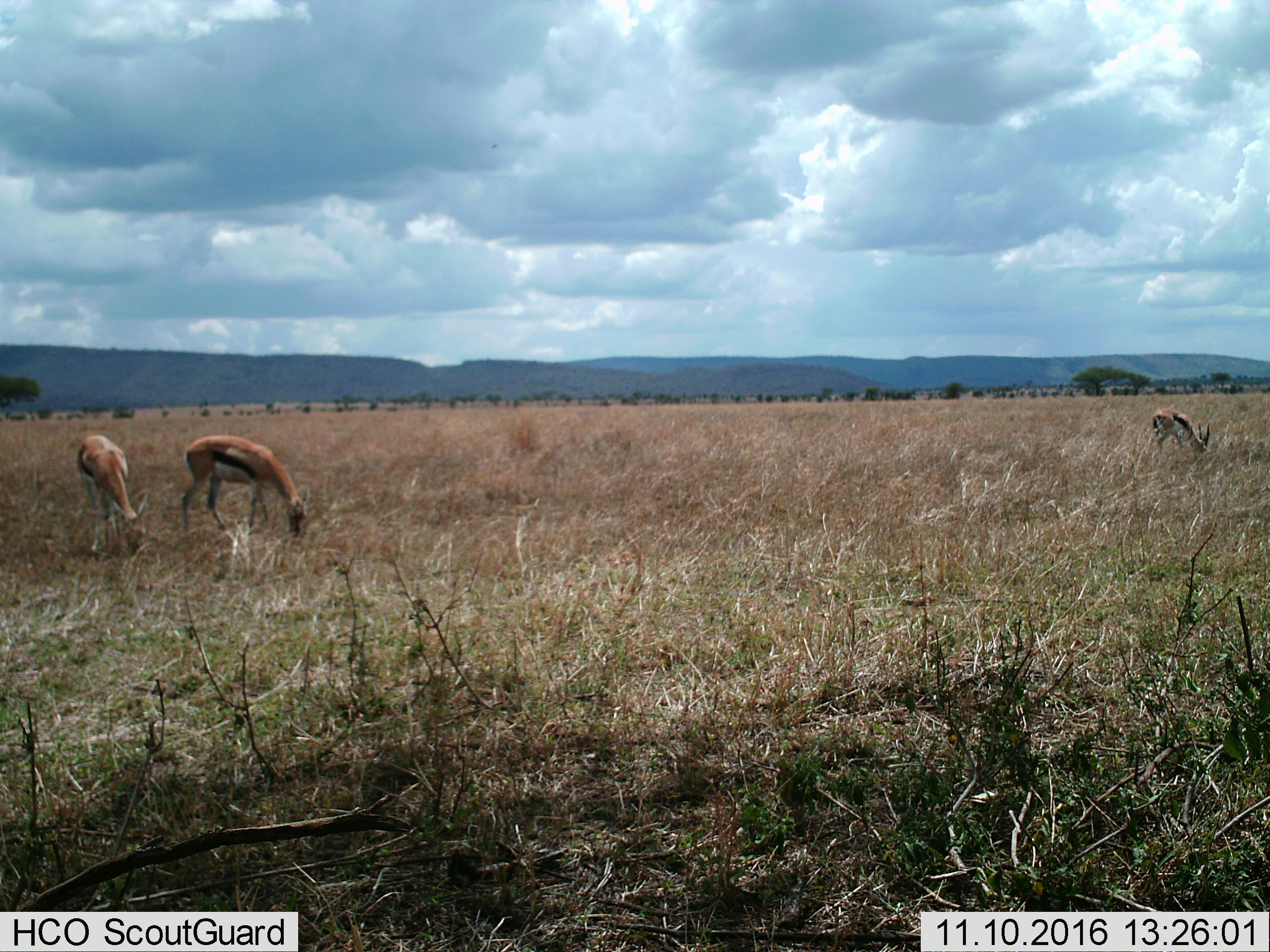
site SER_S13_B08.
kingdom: Animalia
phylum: Chordata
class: Mammalia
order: Artiodactyla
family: Bovidae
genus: Eudorcas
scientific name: Eudorcas thomsonii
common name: thomson's gazelle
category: gazellethomsons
Gazellethomsons (thomson's gazelle) (Eudorcas thomsonii), count 3. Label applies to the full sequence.